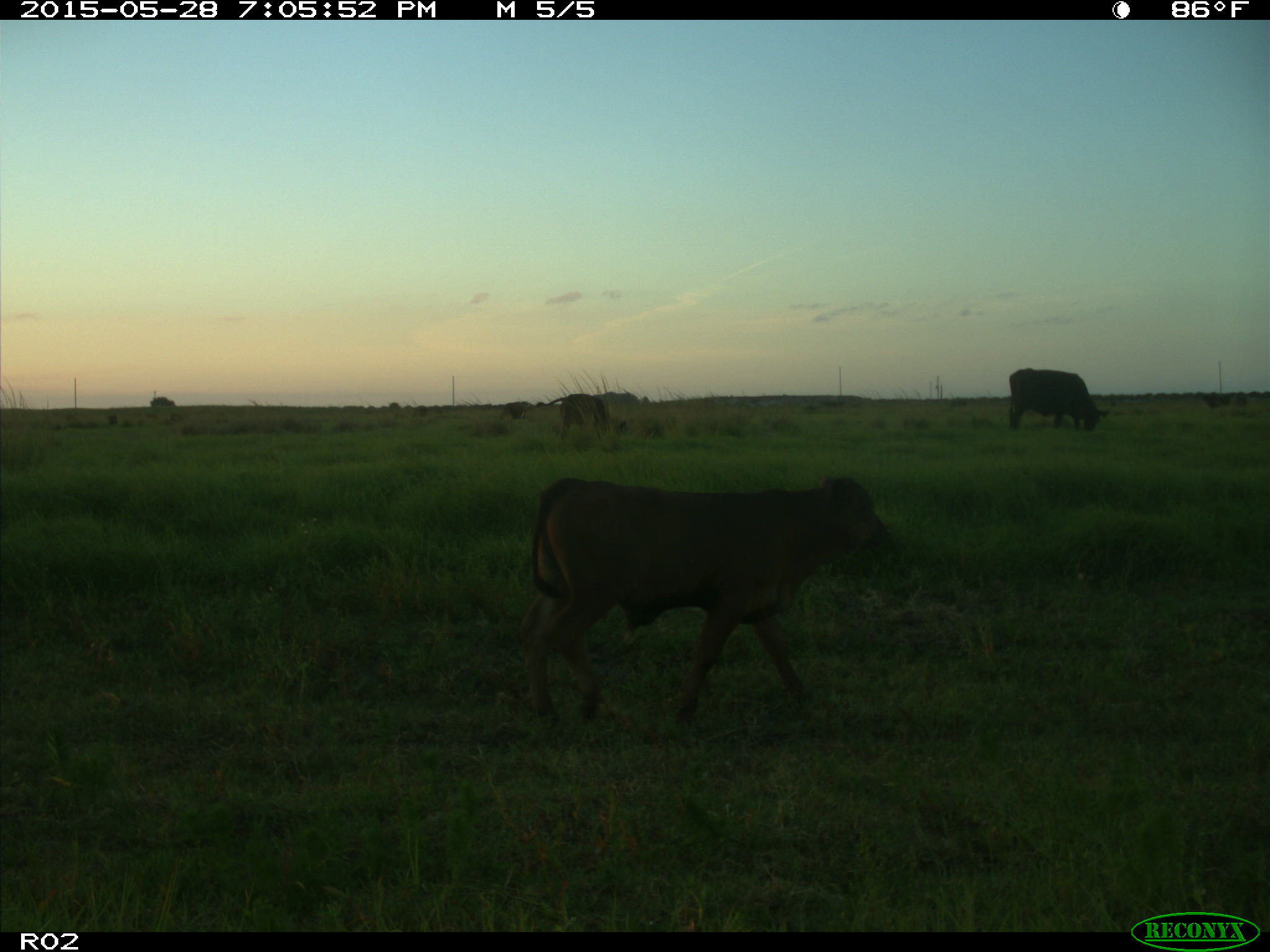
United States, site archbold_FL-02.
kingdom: Animalia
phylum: Chordata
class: Mammalia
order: Artiodactyla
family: Bovidae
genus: Bos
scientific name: Bos taurus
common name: domestic cow